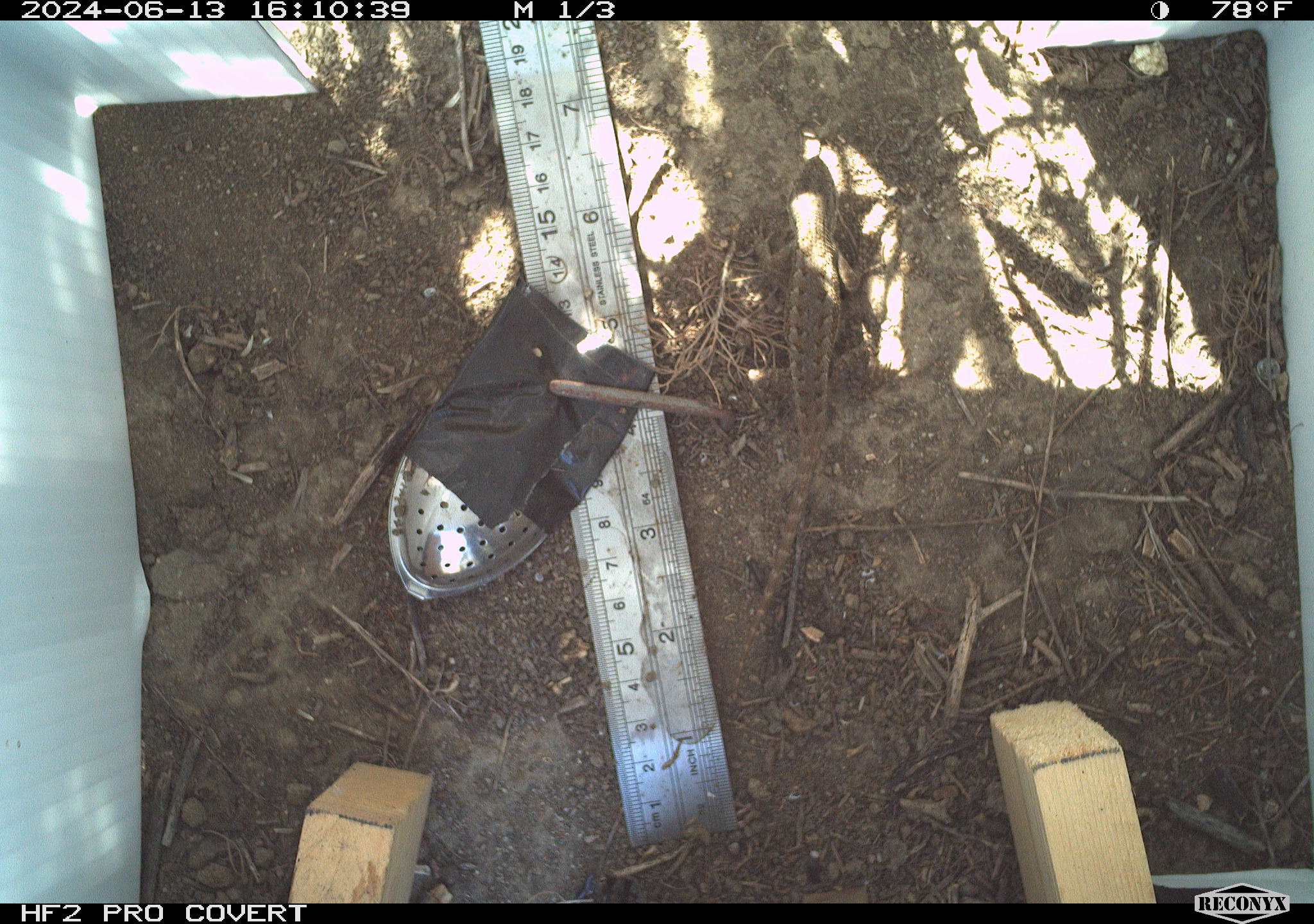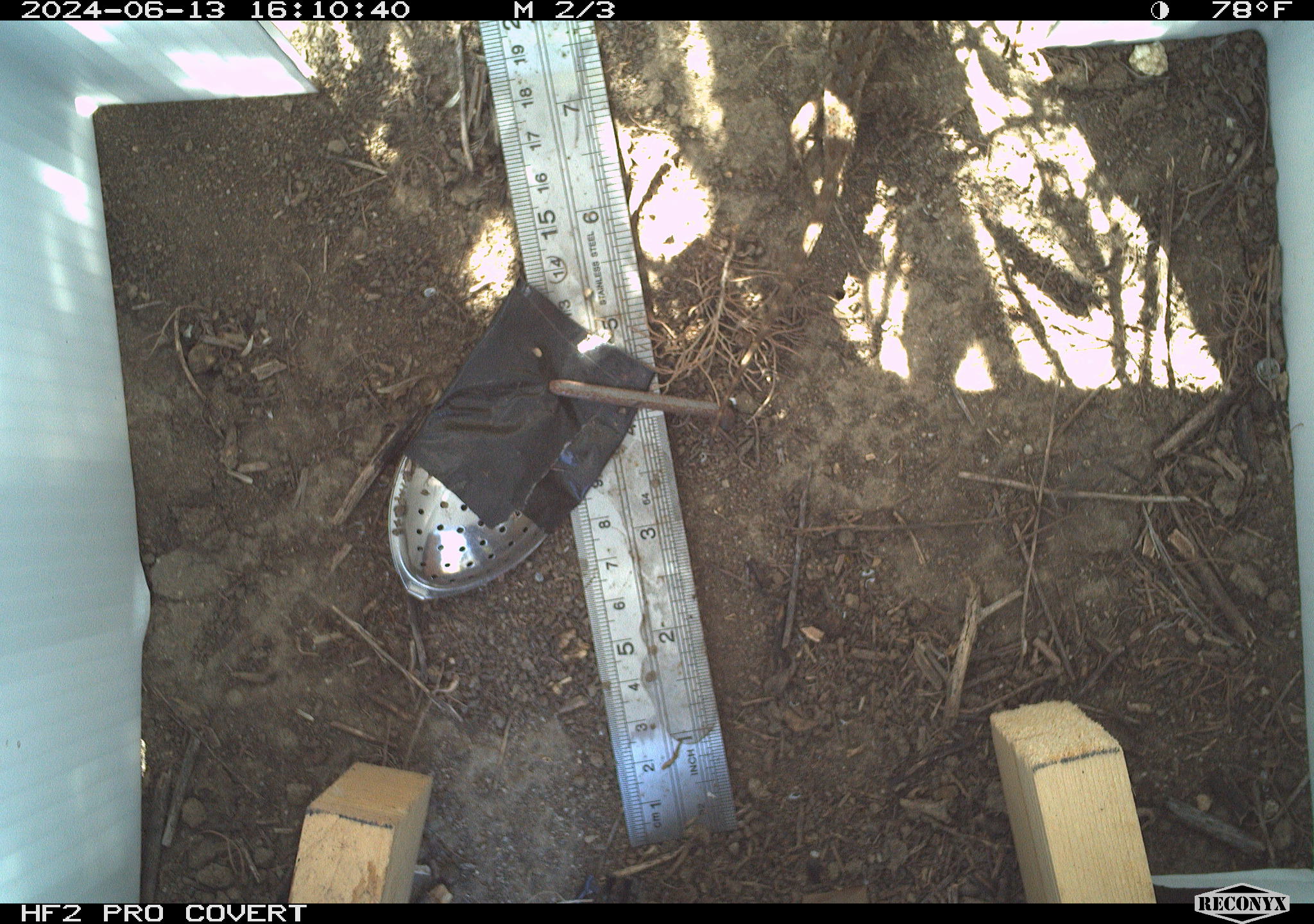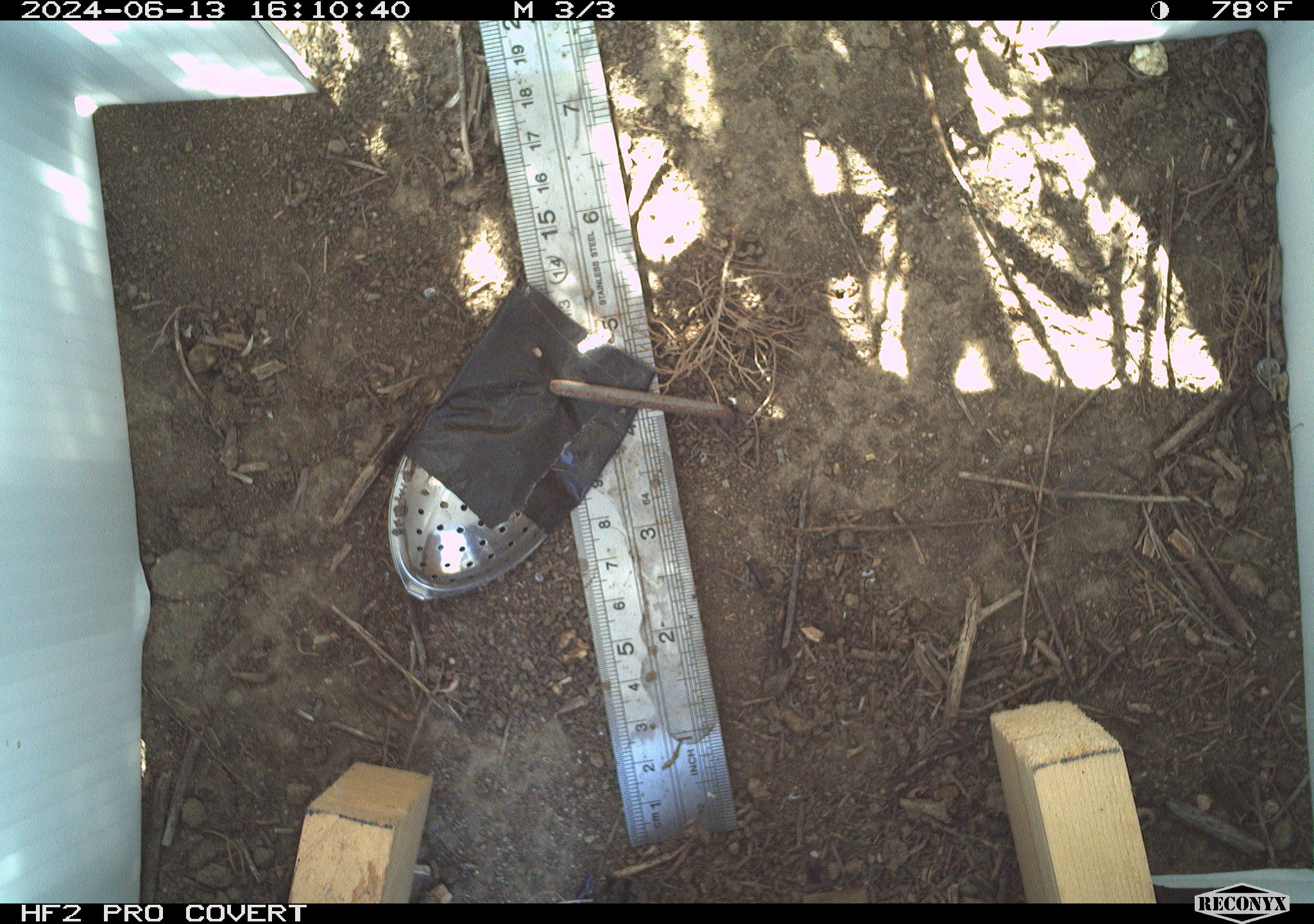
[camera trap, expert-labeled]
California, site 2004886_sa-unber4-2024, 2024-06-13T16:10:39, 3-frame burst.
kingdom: Animalia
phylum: Chordata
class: Reptilia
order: Squamata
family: Phrynosomatidae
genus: Sceloporus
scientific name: Sceloporus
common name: spiny lizards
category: sceloporus species